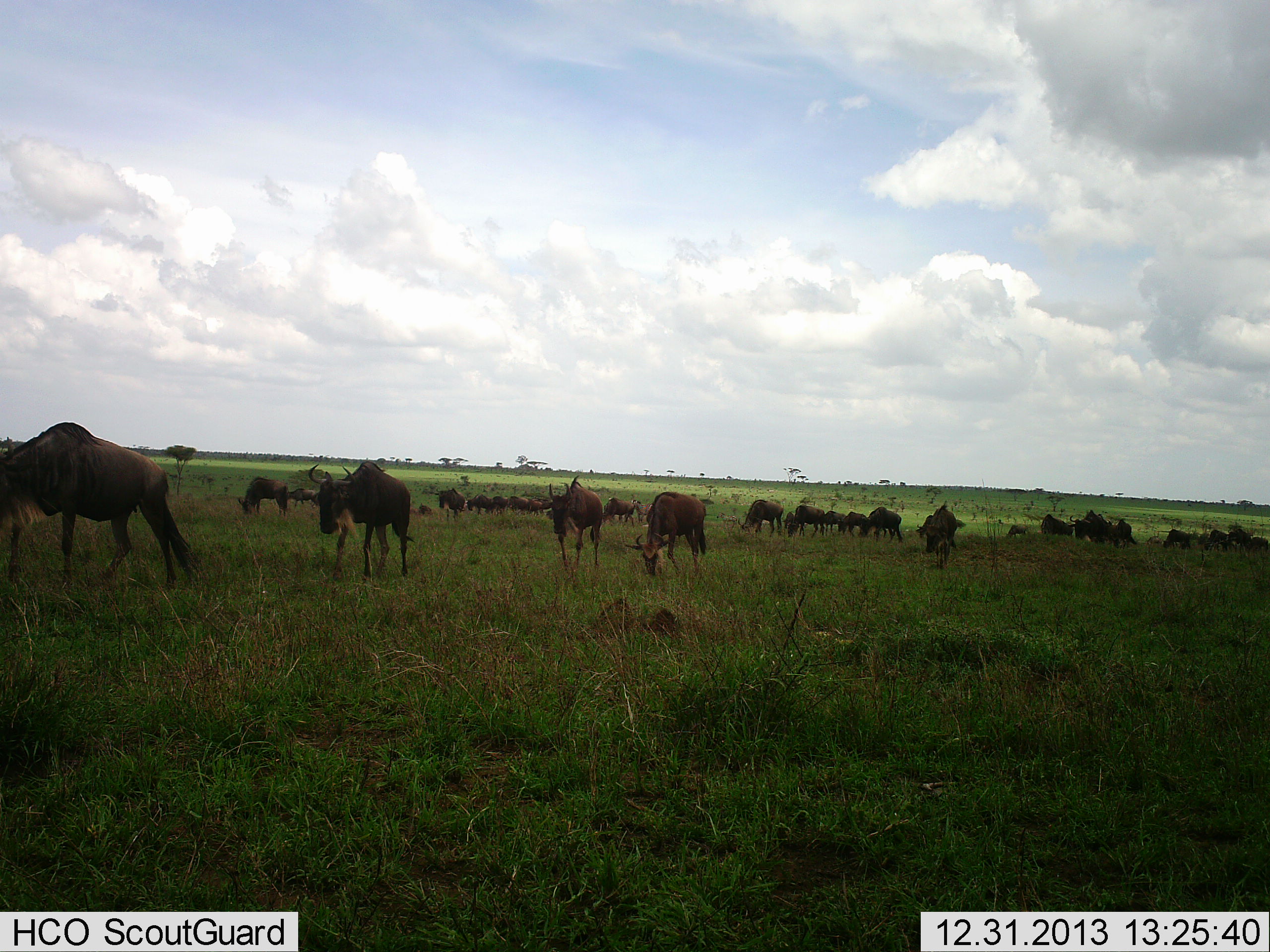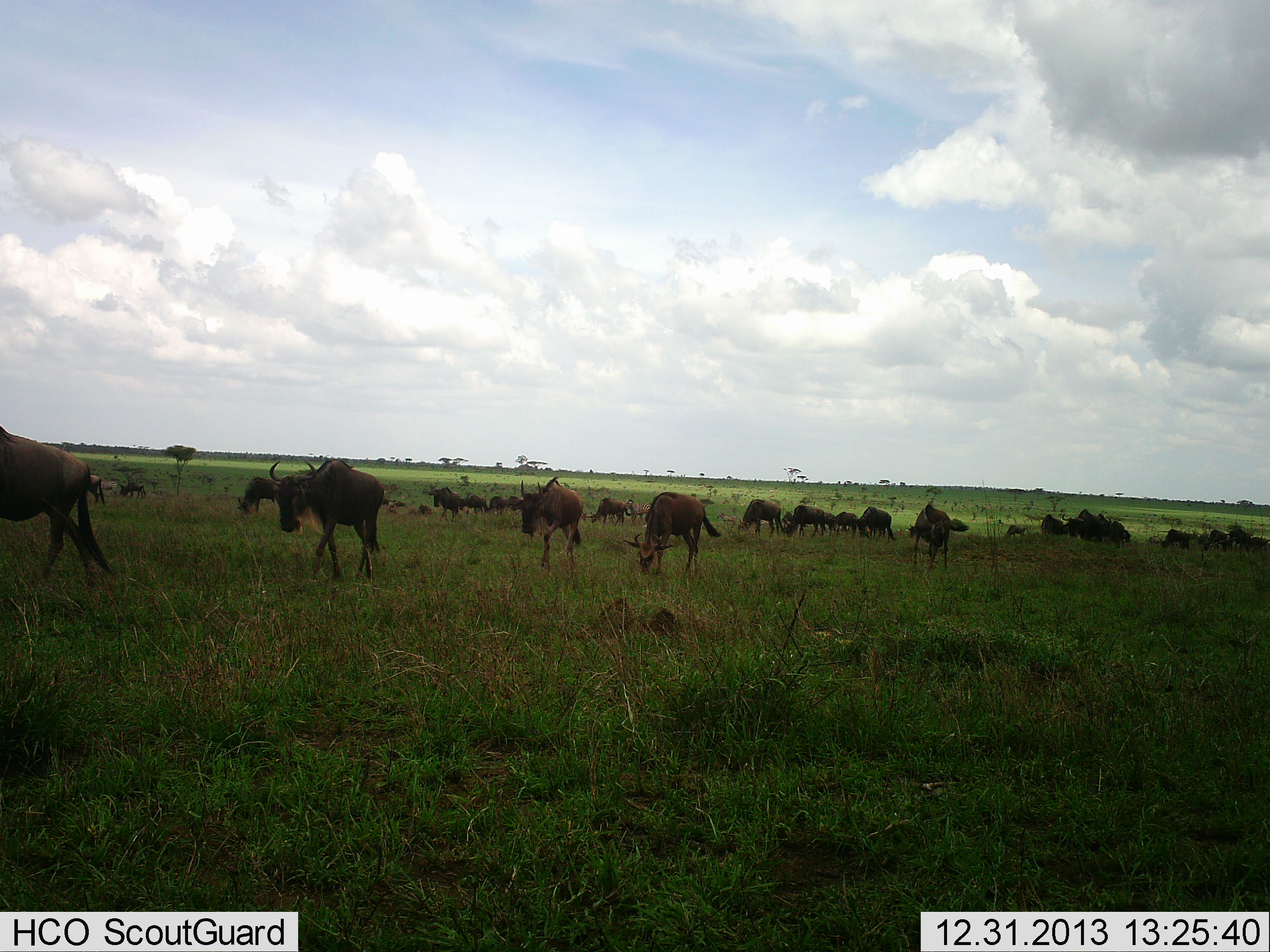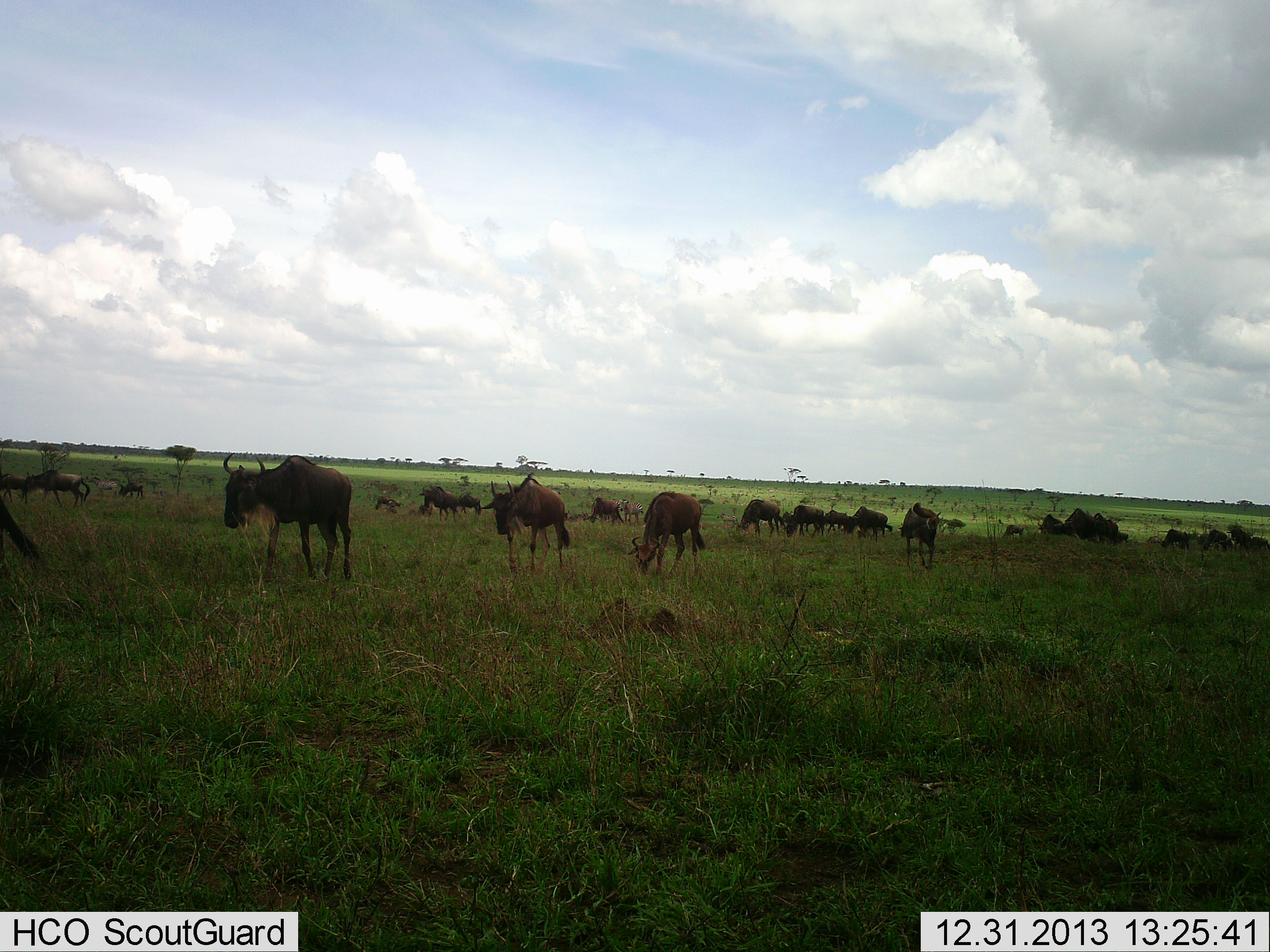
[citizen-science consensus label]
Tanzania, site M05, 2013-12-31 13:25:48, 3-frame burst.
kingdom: Animalia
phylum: Chordata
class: Mammalia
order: Artiodactyla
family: Bovidae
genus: Connochaetes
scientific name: Connochaetes taurinus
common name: blue wildebeest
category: wildebeest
Wildebeest (blue wildebeest) (Connochaetes taurinus), count 11-50. Behavior (volunteer vote fractions): standing 38%, resting 9%, moving 84%, interacting 11%. Young present (vote fraction): 4%. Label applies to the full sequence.